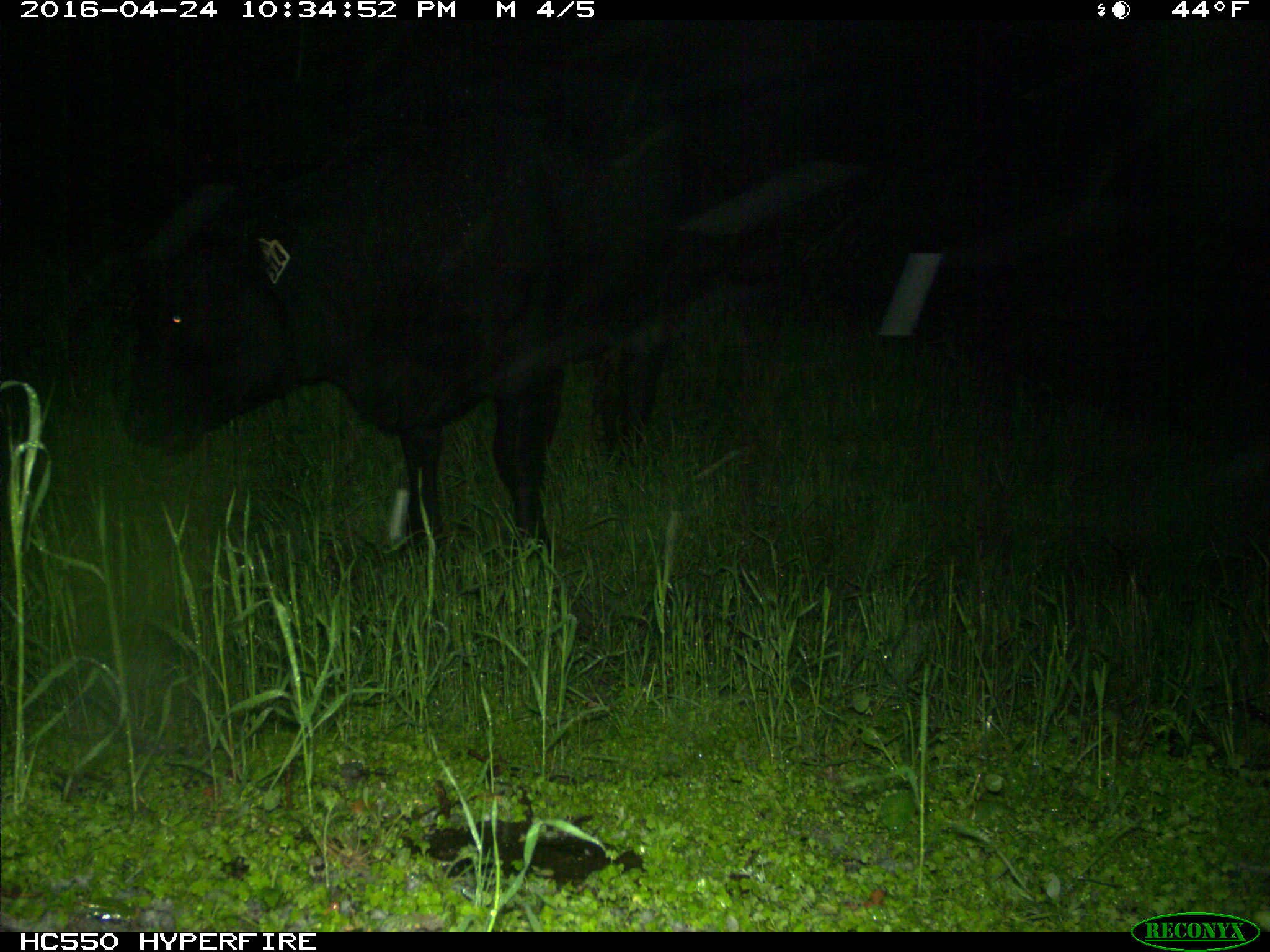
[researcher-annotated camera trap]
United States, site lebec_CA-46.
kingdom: Animalia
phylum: Chordata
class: Mammalia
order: Artiodactyla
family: Bovidae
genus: Bos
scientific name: Bos taurus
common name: domestic cow